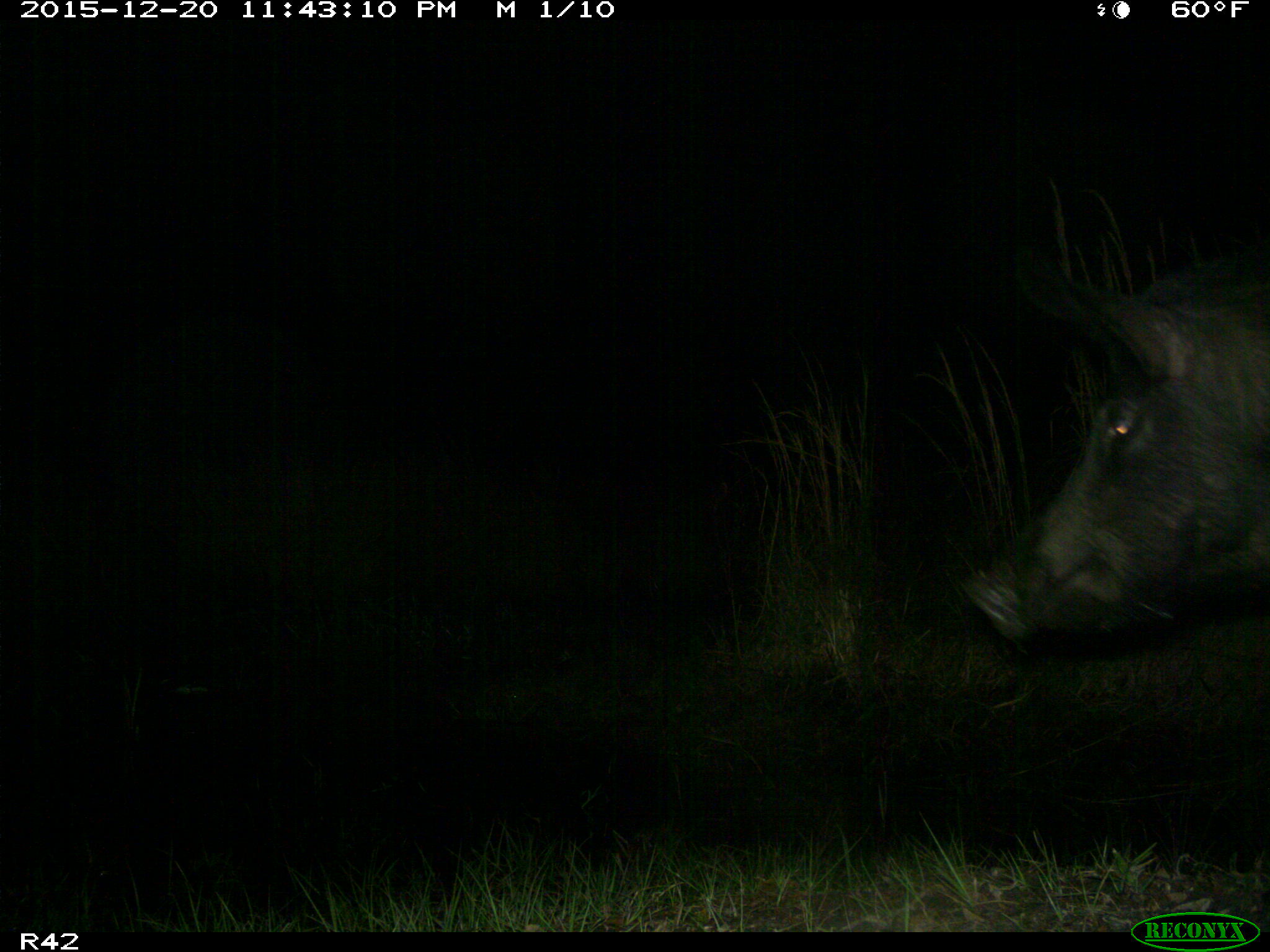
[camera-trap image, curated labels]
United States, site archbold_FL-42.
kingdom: Animalia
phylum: Chordata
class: Mammalia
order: Artiodactyla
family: Suidae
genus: Sus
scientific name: Sus scrofa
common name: wild boar